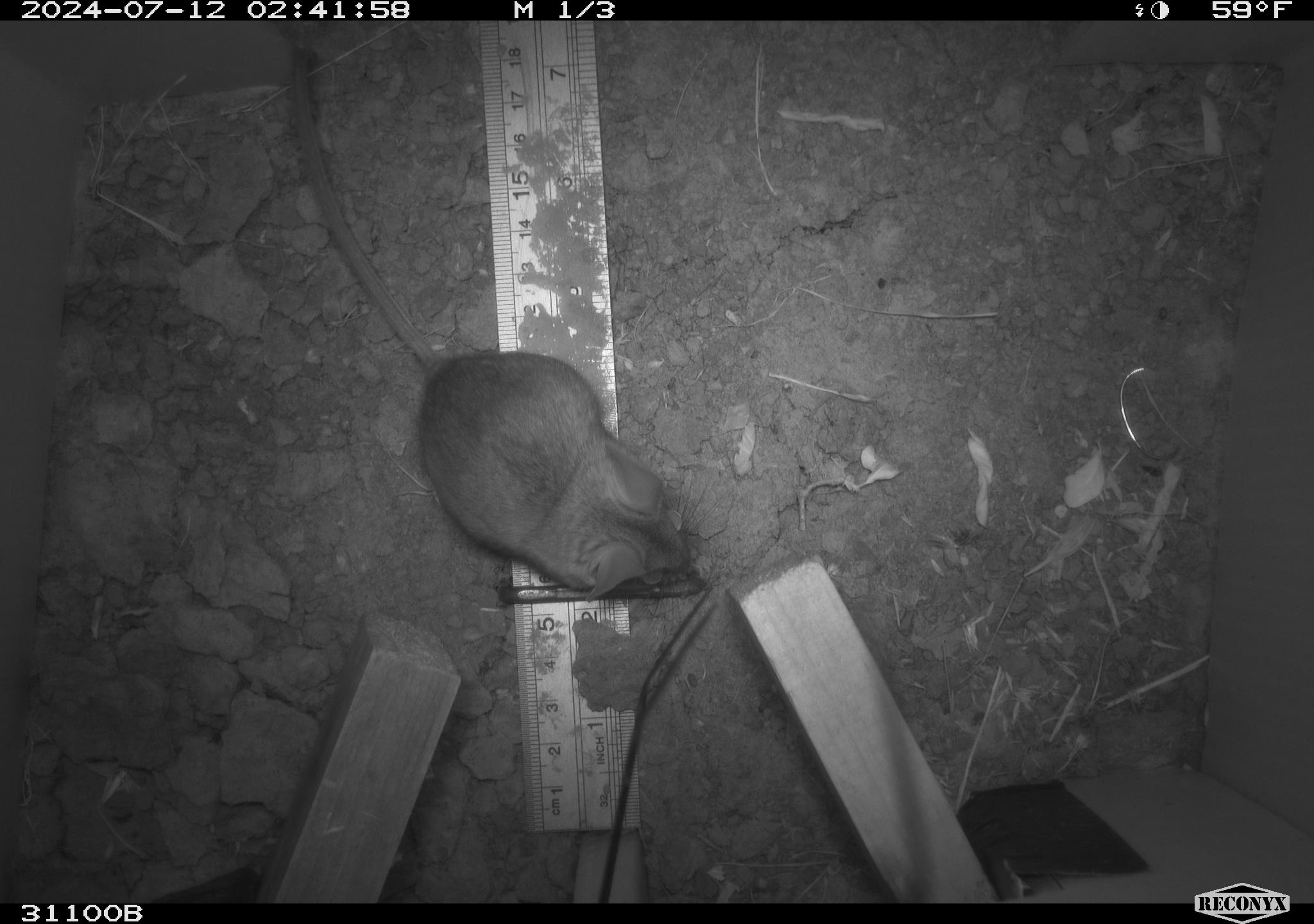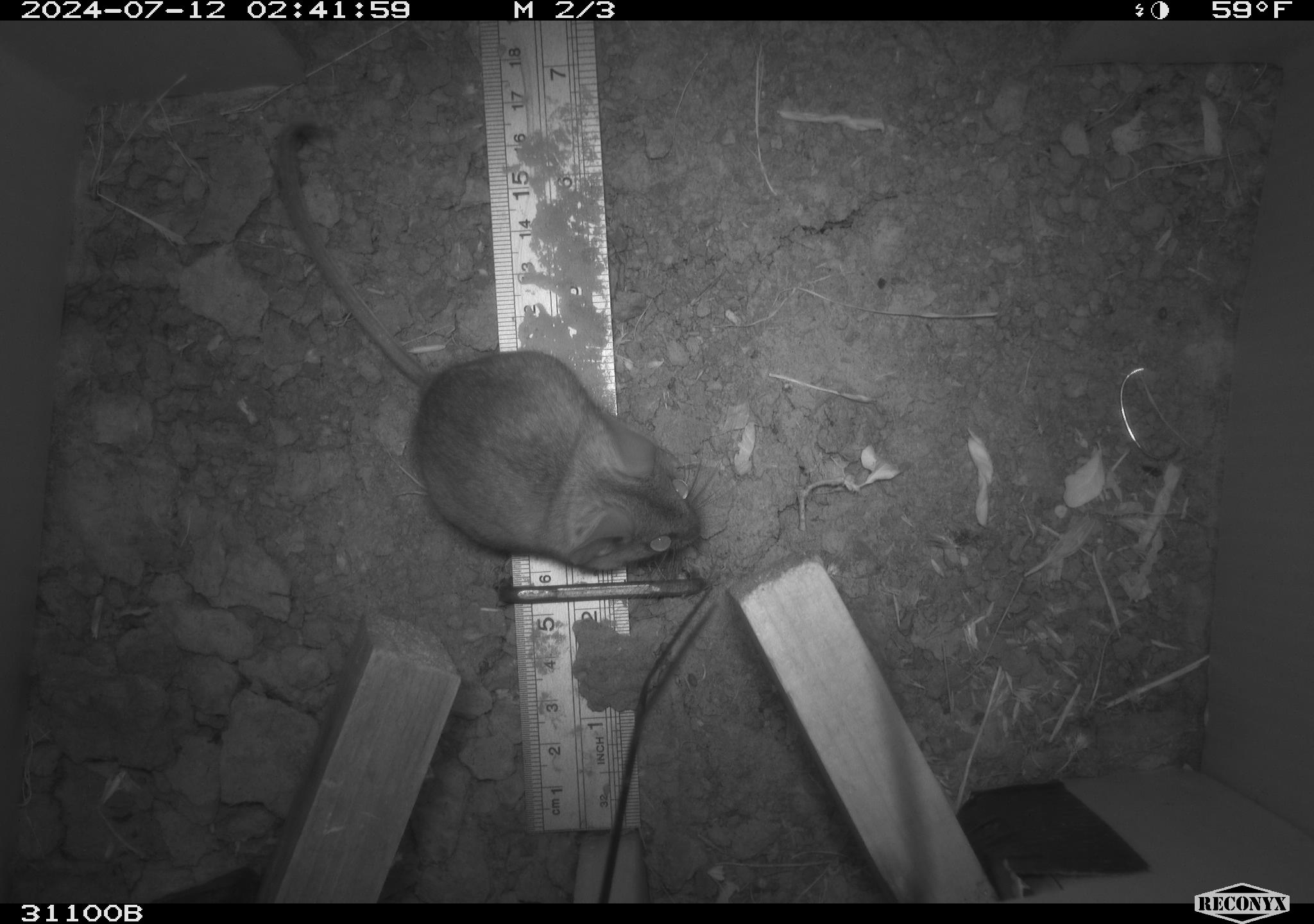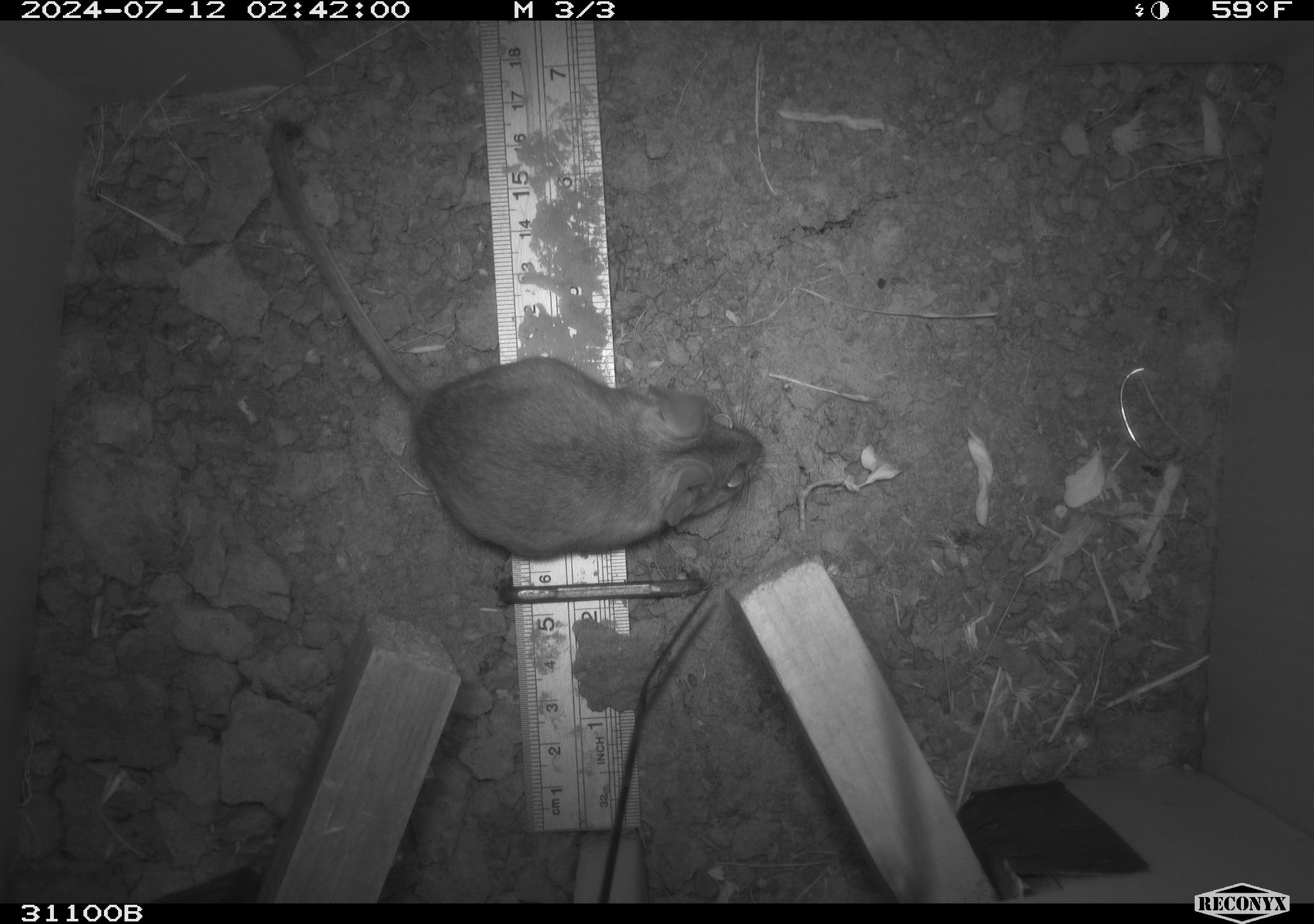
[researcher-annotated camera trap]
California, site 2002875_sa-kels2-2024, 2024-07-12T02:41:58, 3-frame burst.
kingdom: Animalia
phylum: Chordata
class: Mammalia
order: Rodentia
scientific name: Rodentia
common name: rodent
Rodent (Rodentia).